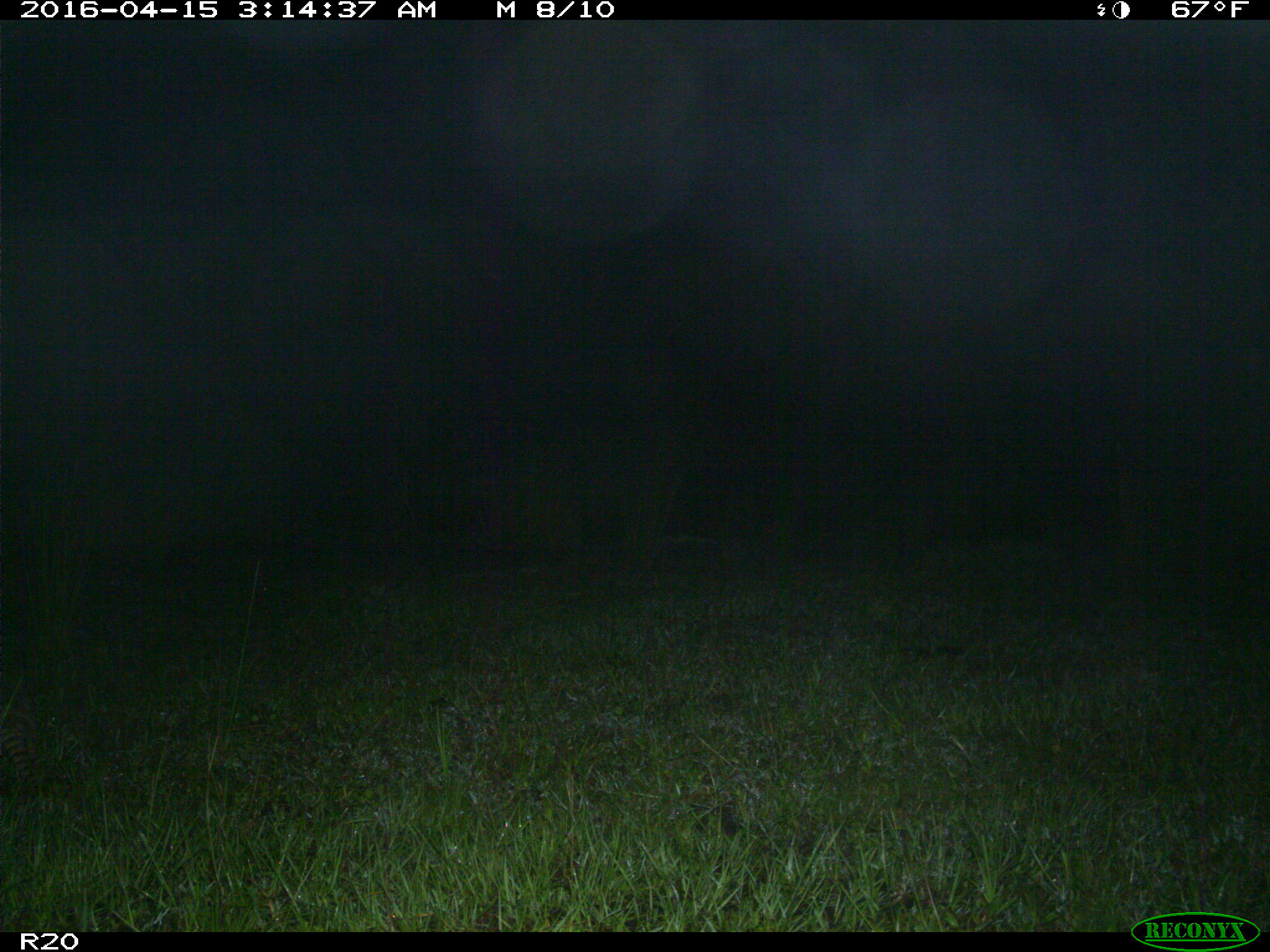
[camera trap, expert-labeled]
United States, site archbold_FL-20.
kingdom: Animalia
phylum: Chordata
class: Mammalia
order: Cingulata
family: Dasypodidae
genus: Dasypus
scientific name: Dasypus novemcinctus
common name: nine-banded armadillo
Dasypus novemcinctus (nine-banded armadillo).